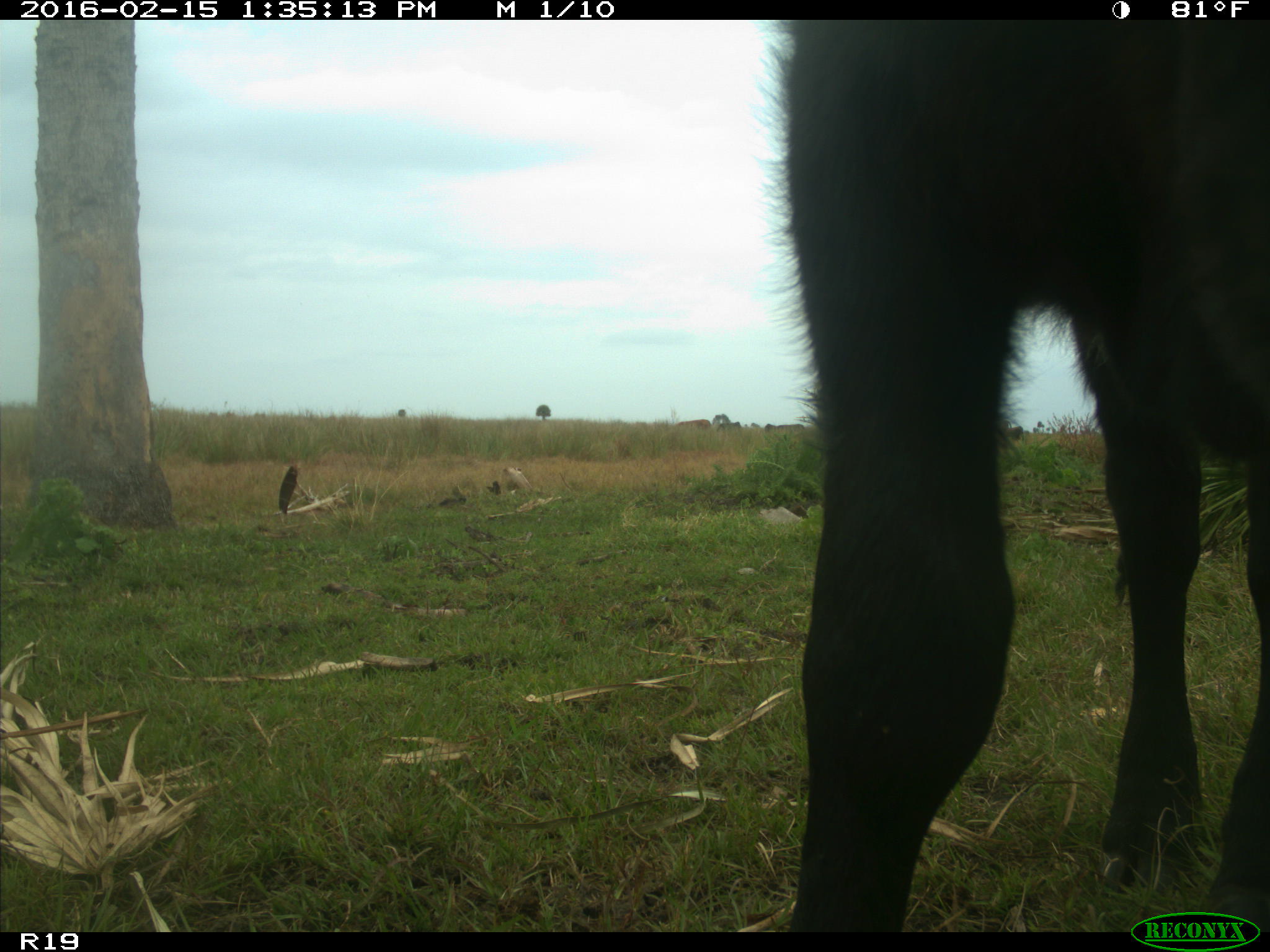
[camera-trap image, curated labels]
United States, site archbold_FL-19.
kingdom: Animalia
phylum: Chordata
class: Mammalia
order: Artiodactyla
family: Bovidae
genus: Bos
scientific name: Bos taurus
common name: domestic cow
Bos taurus (domestic cow).